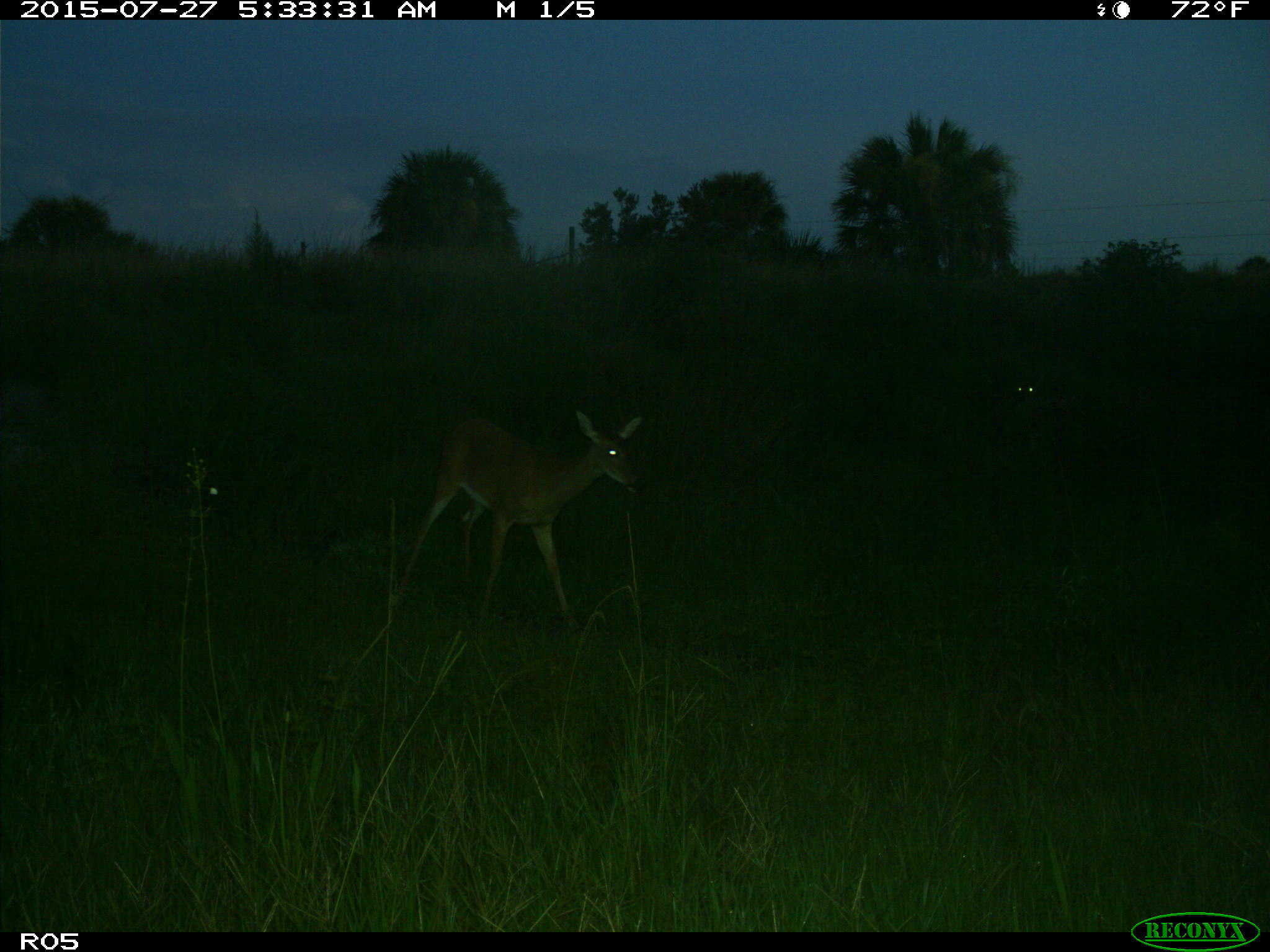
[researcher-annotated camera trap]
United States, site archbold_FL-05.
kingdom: Animalia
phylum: Chordata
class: Mammalia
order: Artiodactyla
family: Cervidae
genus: Odocoileus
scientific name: Odocoileus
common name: deer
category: unidentified deer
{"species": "unidentified deer (deer) (Odocoileus)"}